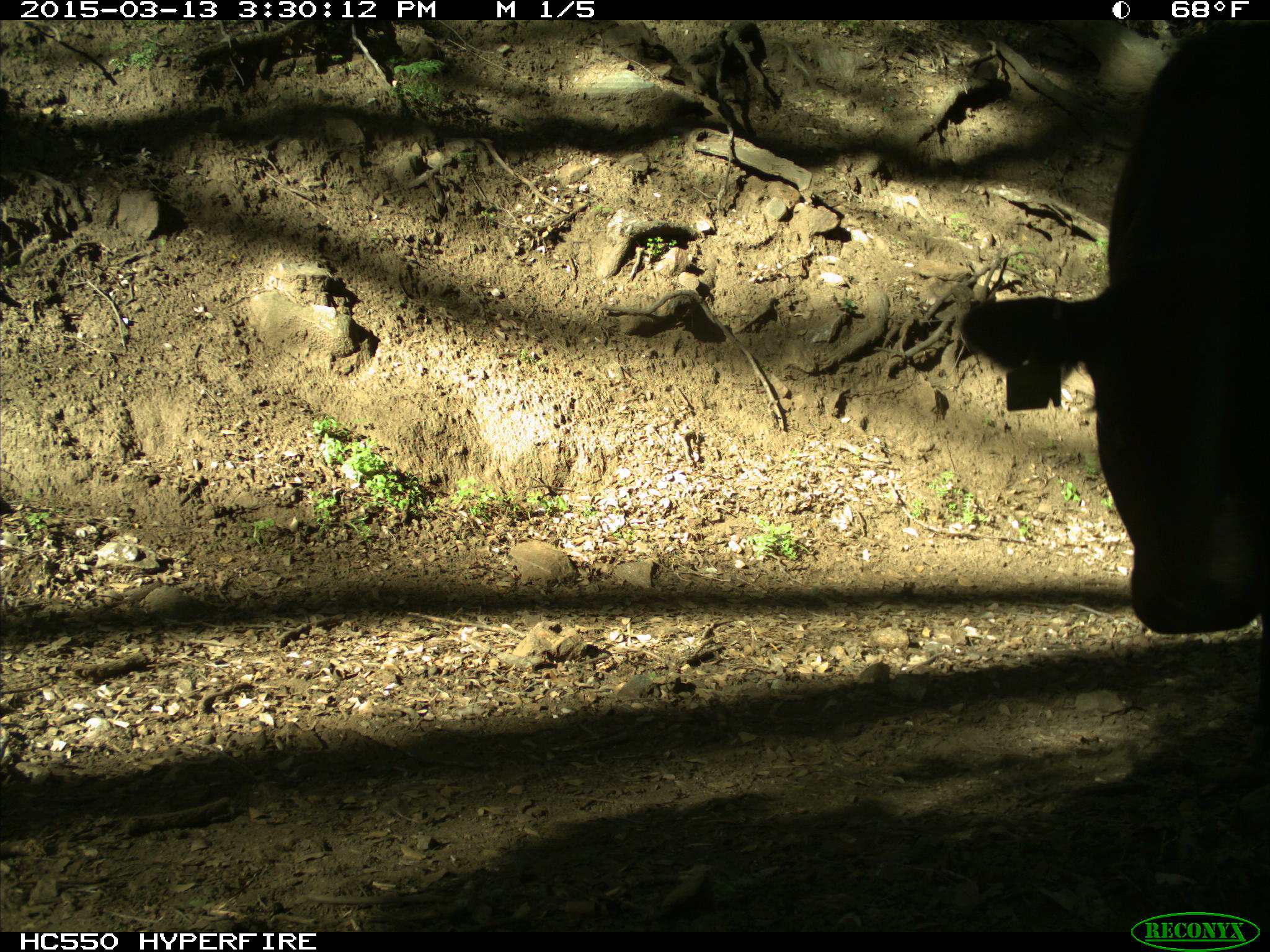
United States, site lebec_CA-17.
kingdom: Animalia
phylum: Chordata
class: Mammalia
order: Artiodactyla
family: Bovidae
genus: Bos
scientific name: Bos taurus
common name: domestic cow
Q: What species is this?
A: Bos taurus (domestic cow).